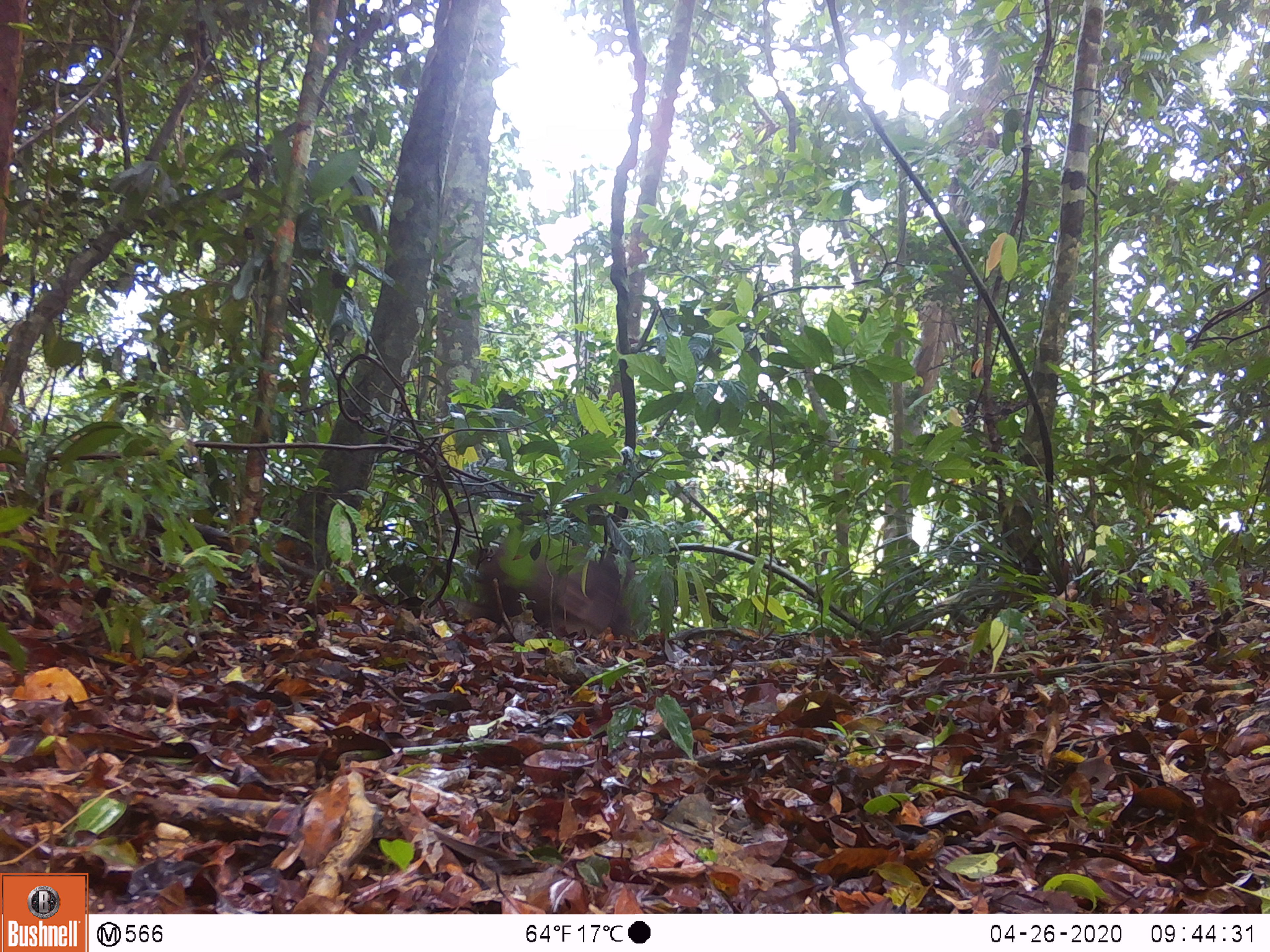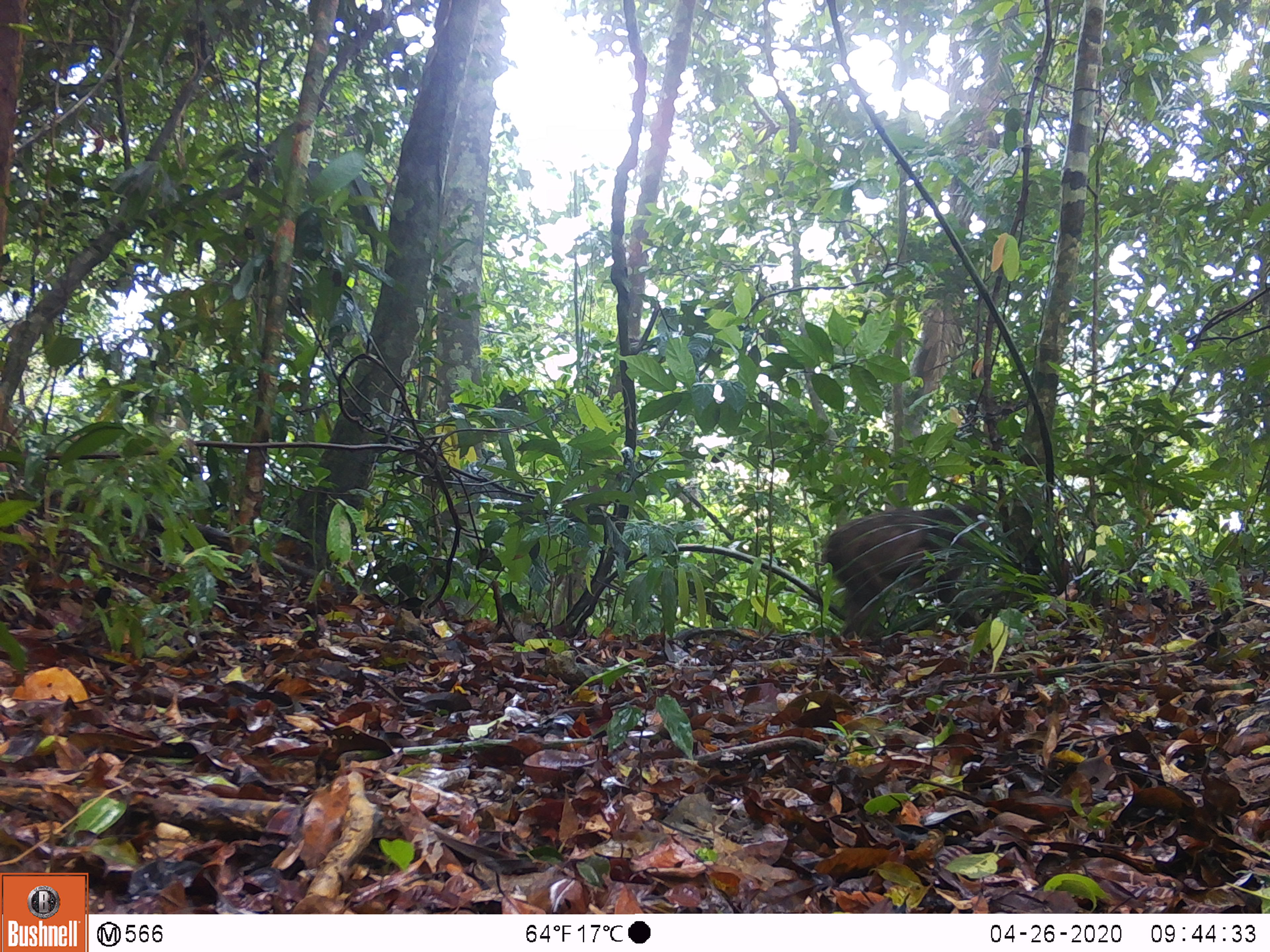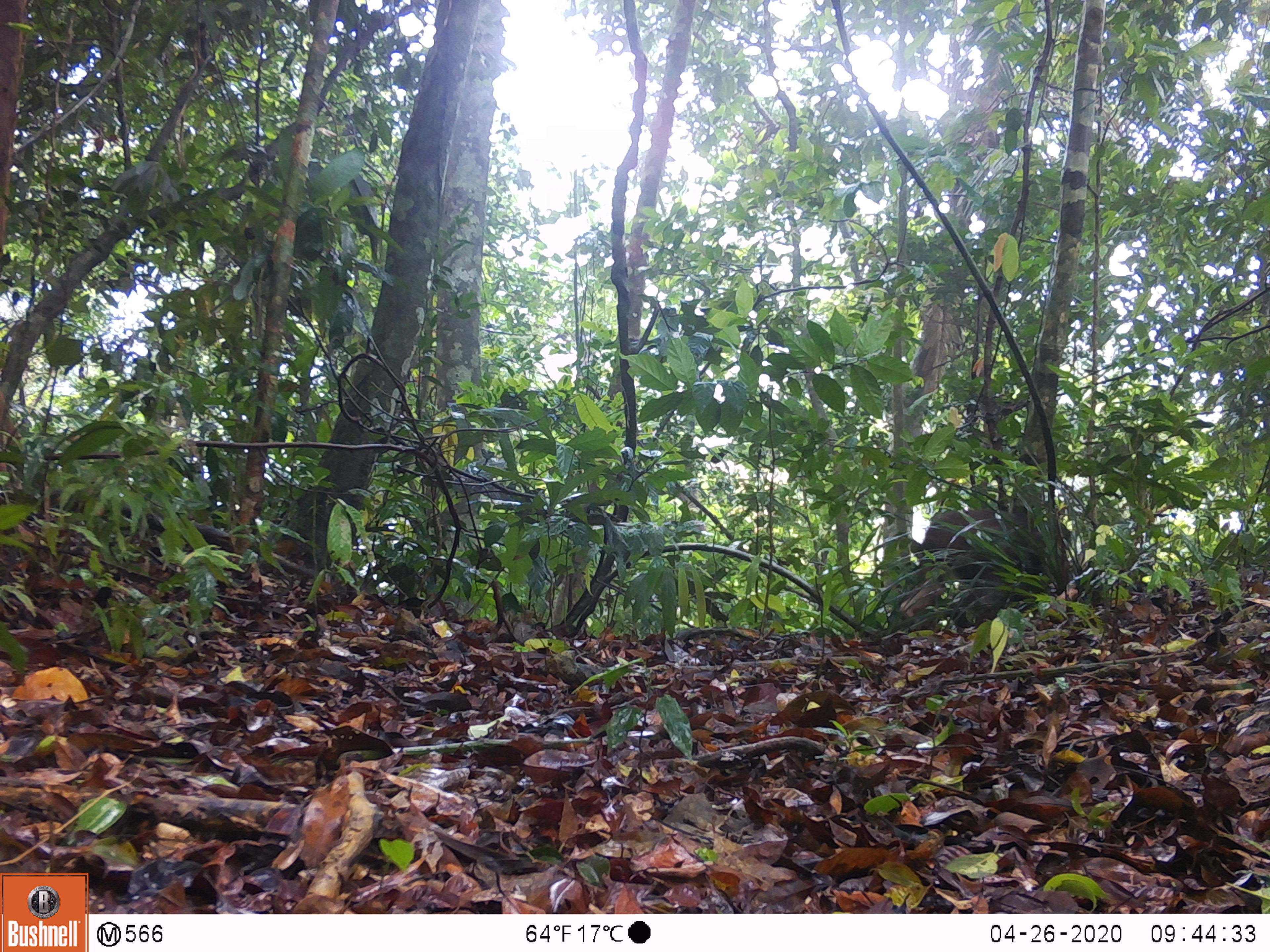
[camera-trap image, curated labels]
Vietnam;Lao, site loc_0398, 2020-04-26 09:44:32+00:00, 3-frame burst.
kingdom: Animalia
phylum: Chordata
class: Mammalia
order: Primates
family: Cercopithecidae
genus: Macaca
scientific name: Macaca arctoides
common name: stump-tailed macaque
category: stump tailed macaque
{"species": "stump tailed macaque (stump-tailed macaque) (Macaca arctoides)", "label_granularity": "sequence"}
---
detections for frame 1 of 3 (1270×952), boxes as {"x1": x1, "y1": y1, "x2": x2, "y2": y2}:
stump tailed macaque: {"x1": 444, "y1": 537, "x2": 633, "y2": 638}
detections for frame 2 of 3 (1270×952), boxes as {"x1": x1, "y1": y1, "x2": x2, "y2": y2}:
stump tailed macaque: {"x1": 821, "y1": 503, "x2": 990, "y2": 642}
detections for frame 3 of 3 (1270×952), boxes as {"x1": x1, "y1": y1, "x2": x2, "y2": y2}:
stump tailed macaque: {"x1": 898, "y1": 508, "x2": 1071, "y2": 630}